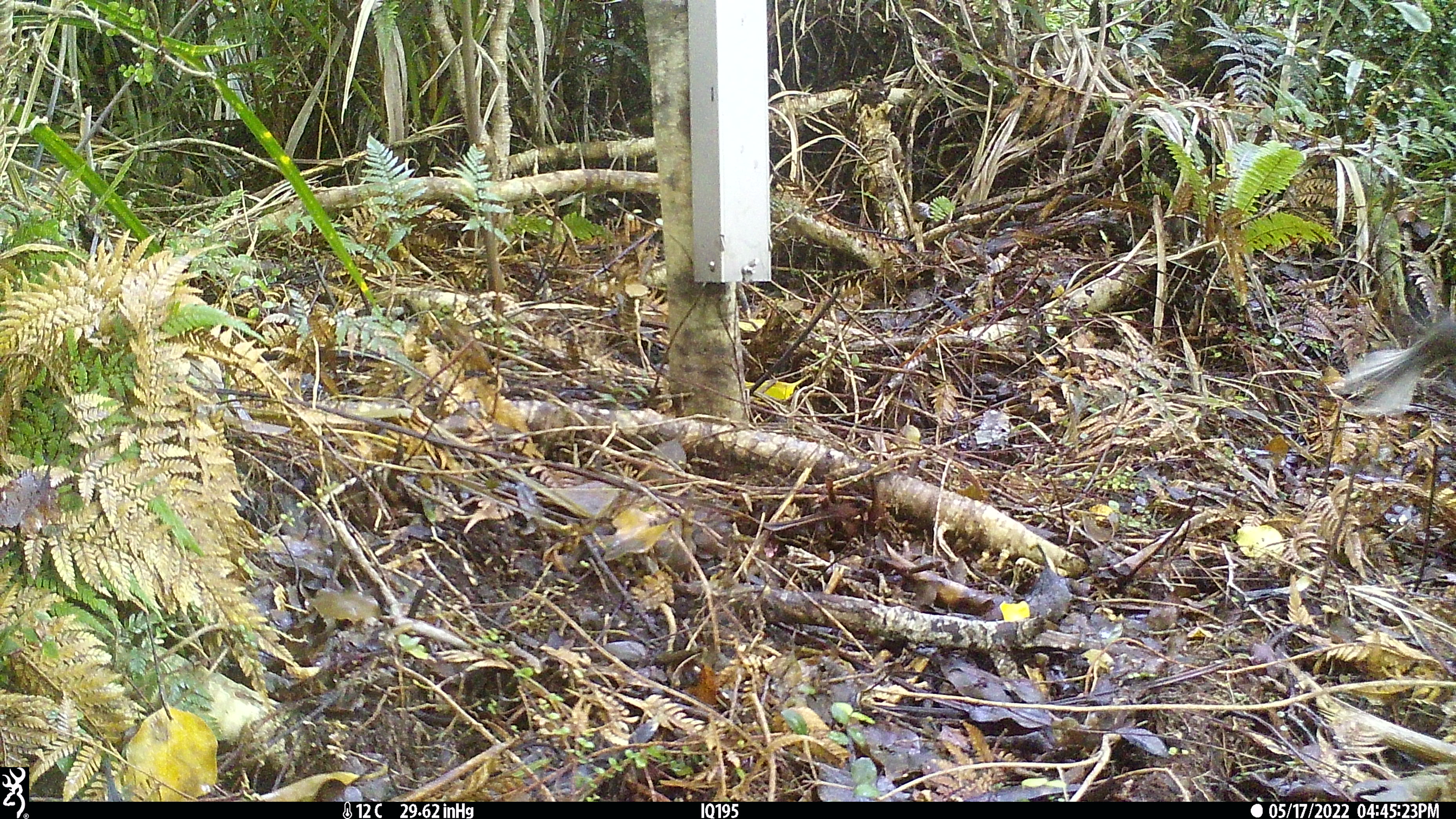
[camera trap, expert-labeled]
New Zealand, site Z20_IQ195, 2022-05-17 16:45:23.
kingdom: Animalia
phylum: Chordata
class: Aves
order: Passeriformes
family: Rhipiduridae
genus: Rhipidura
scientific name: Rhipidura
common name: fantails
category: fantail